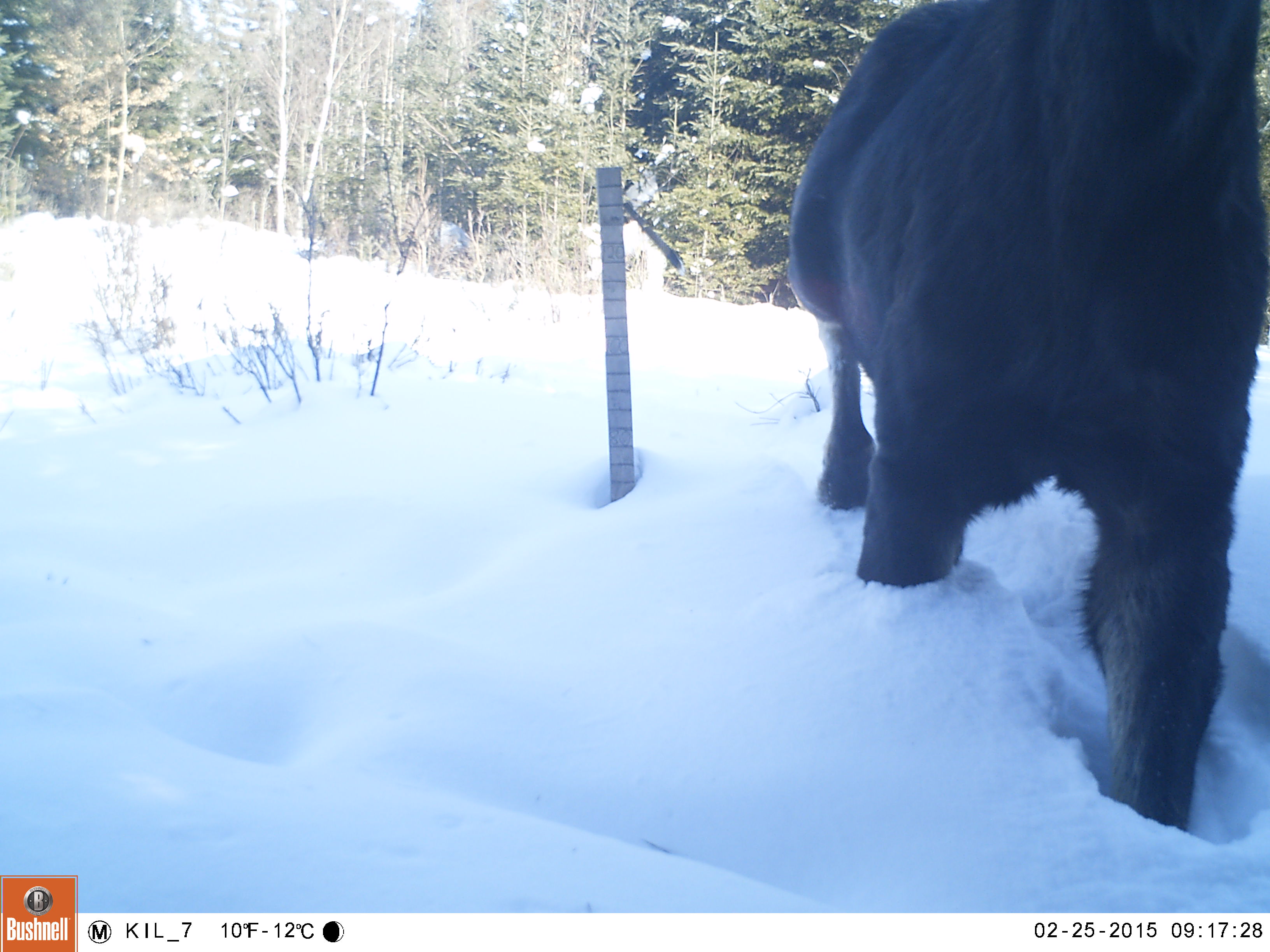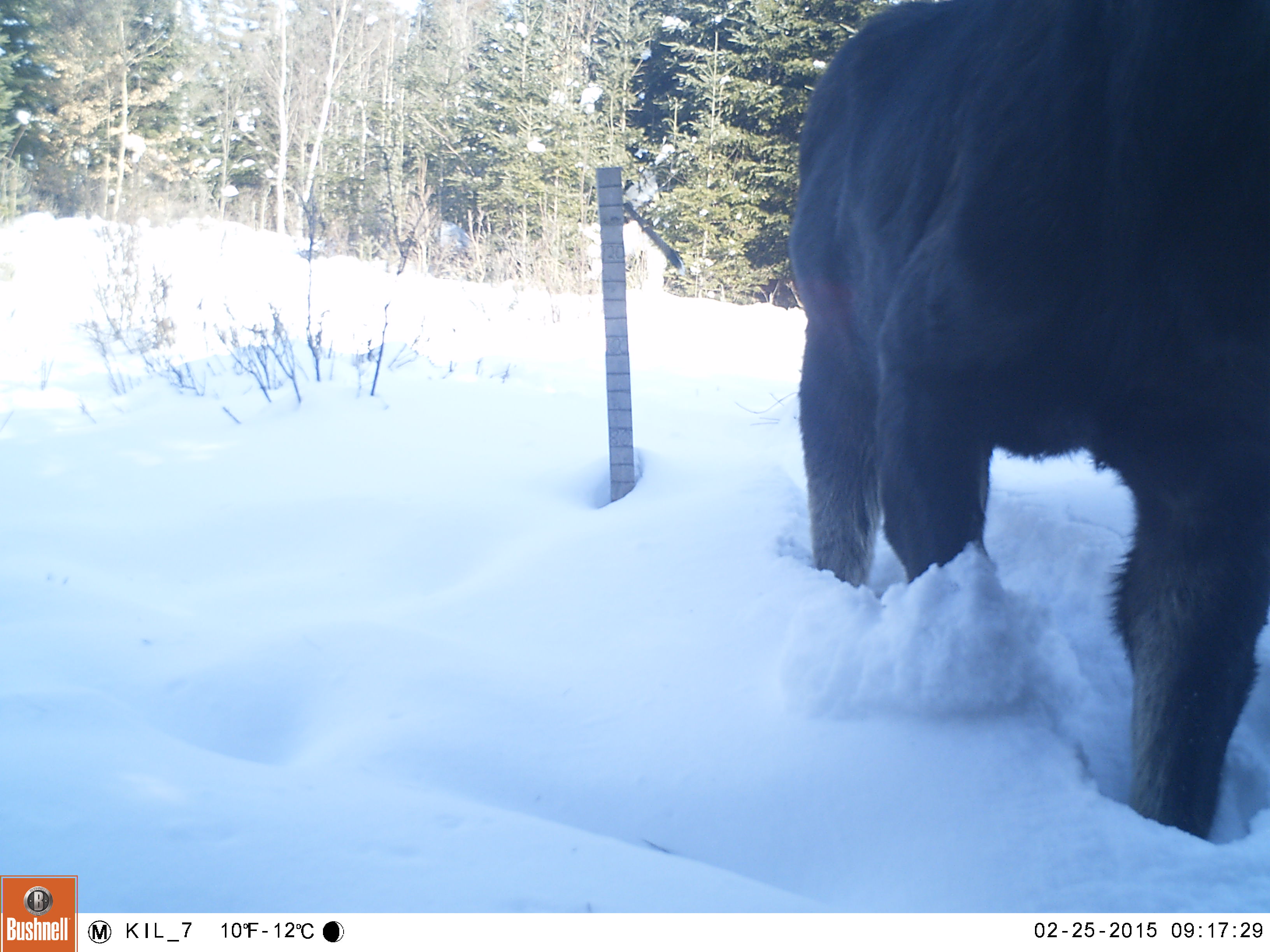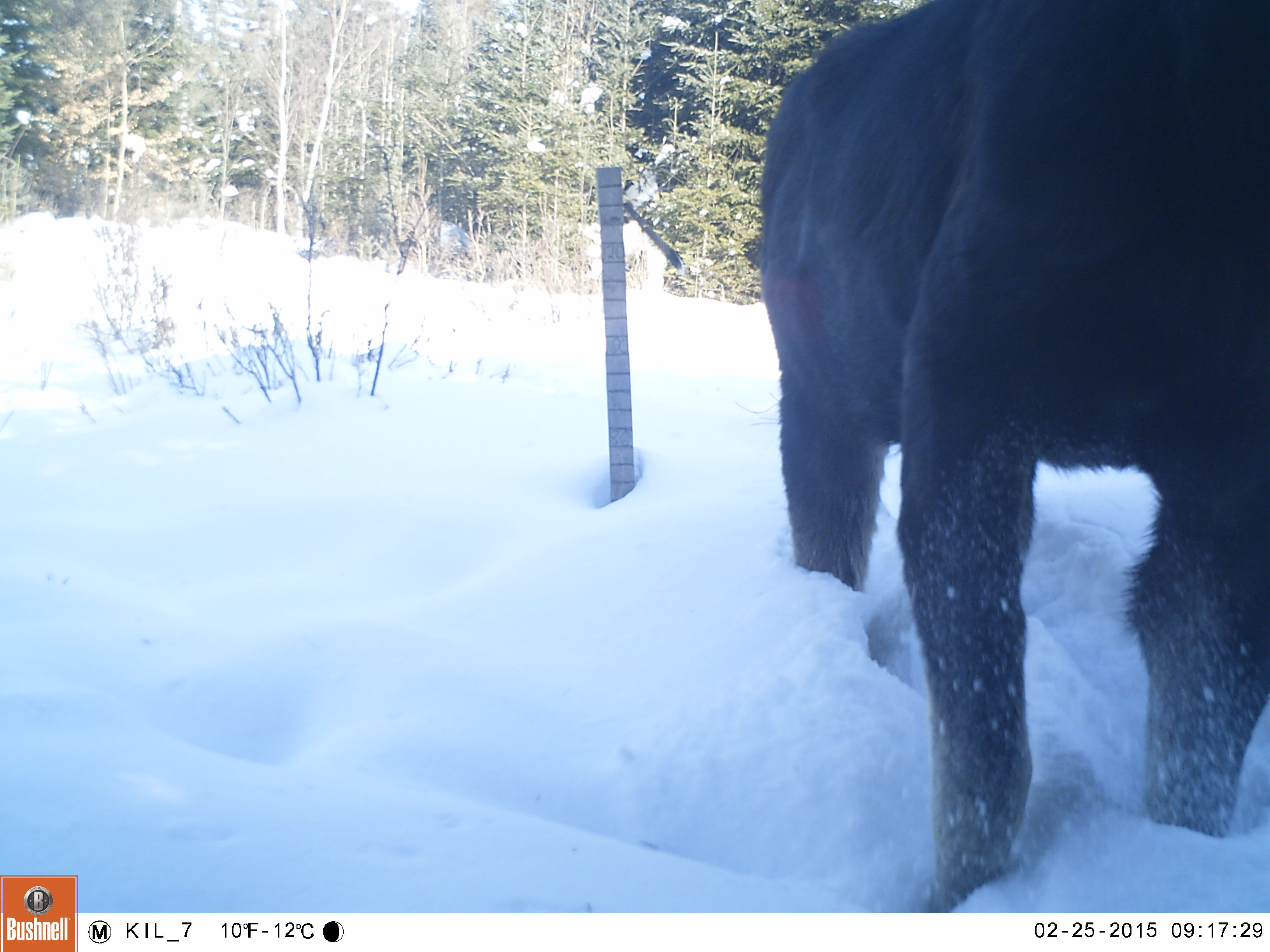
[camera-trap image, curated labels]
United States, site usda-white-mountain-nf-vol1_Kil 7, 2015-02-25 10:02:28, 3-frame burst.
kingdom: Animalia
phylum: Chordata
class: Mammalia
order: Artiodactyla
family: Cervidae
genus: Alces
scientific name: Alces alces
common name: moose